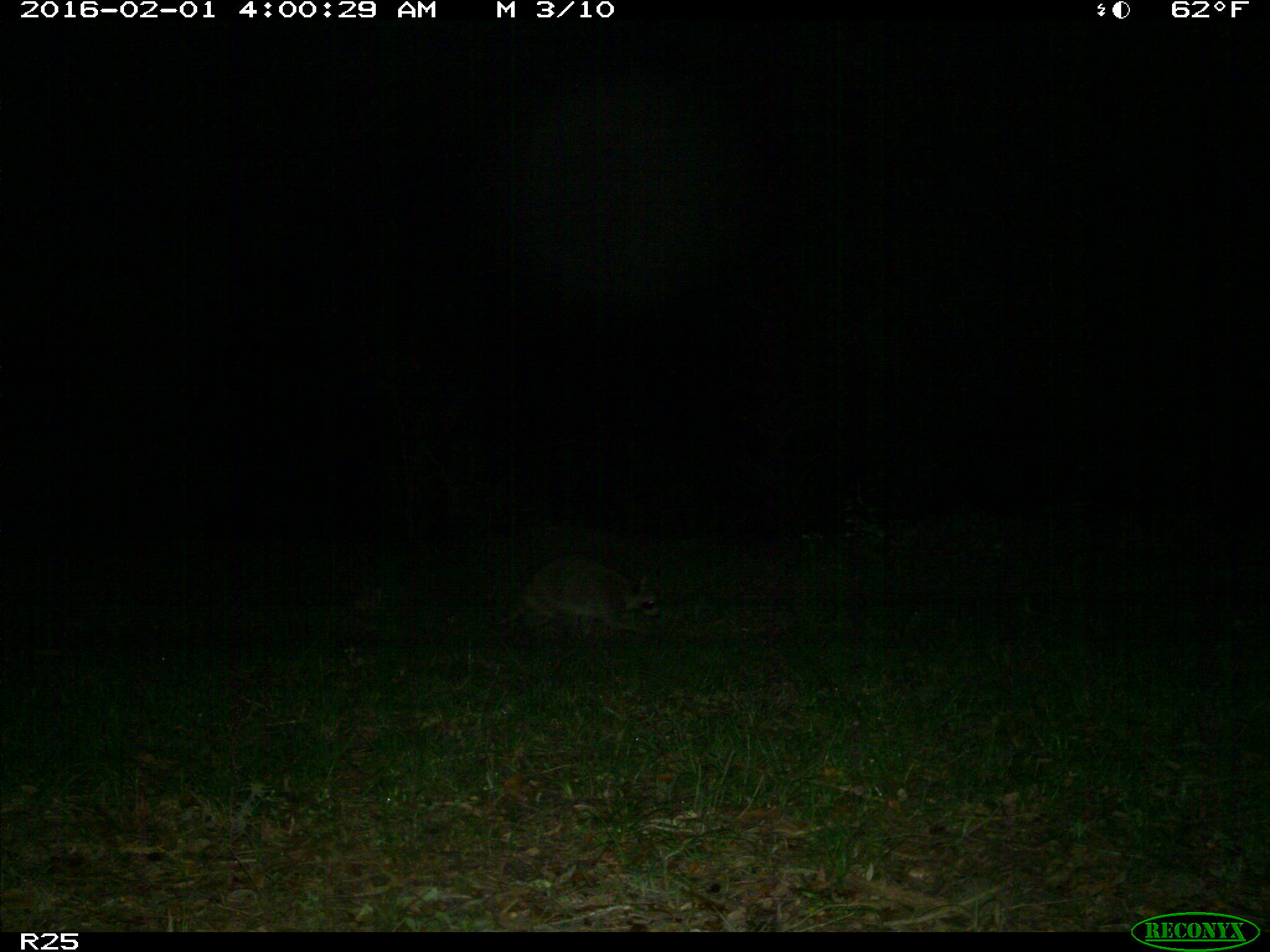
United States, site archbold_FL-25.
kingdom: Animalia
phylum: Chordata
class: Mammalia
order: Carnivora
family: Procyonidae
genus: Procyon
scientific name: Procyon lotor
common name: common raccoon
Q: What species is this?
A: Procyon lotor (common raccoon).